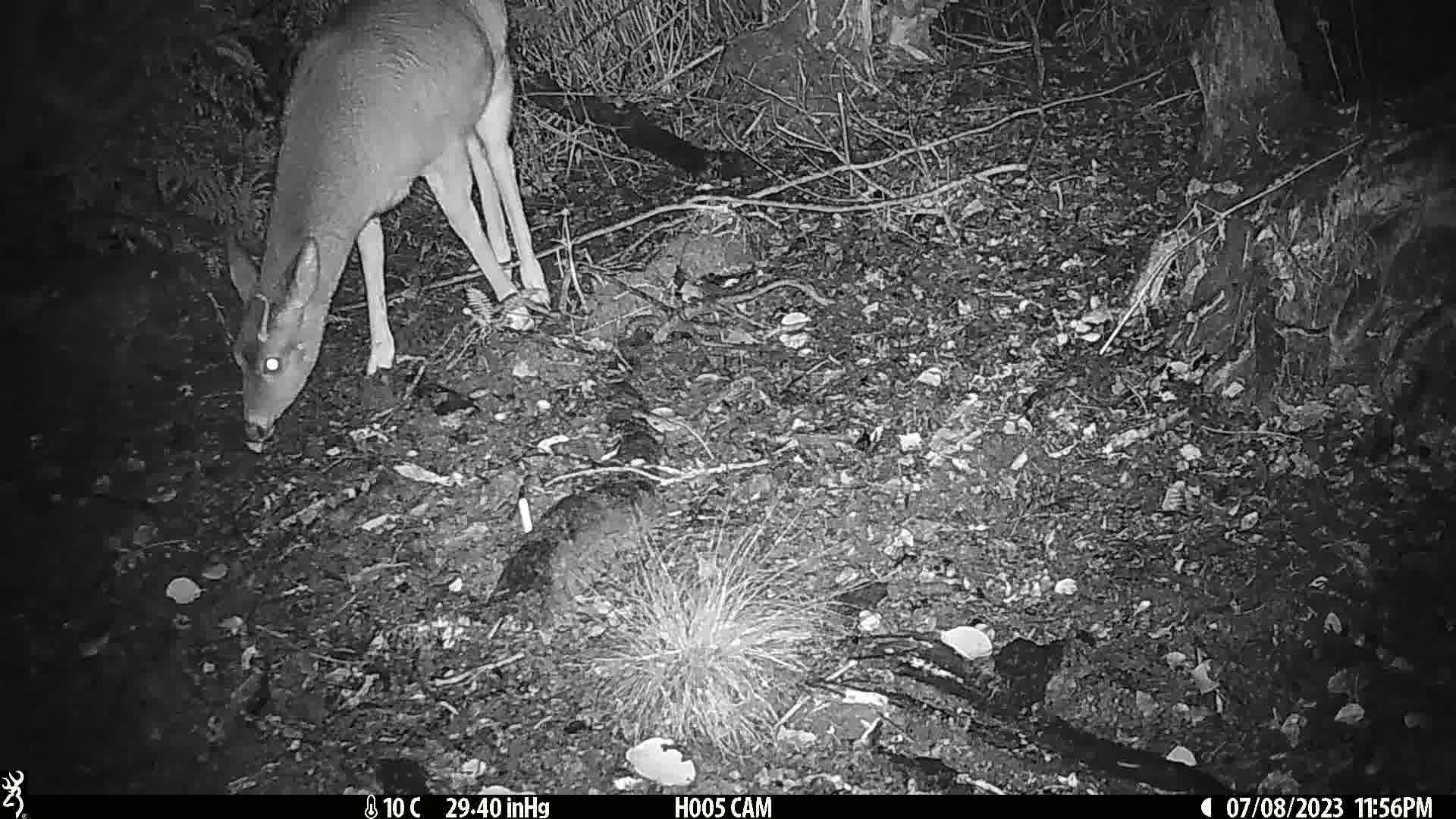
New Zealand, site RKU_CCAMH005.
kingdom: Animalia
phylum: Chordata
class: Mammalia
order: Artiodactyla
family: Cervidae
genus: Odocoileus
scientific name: Odocoileus virginianus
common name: white-tailed deer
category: white tailed deer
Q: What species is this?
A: White tailed deer (white-tailed deer) (Odocoileus virginianus).